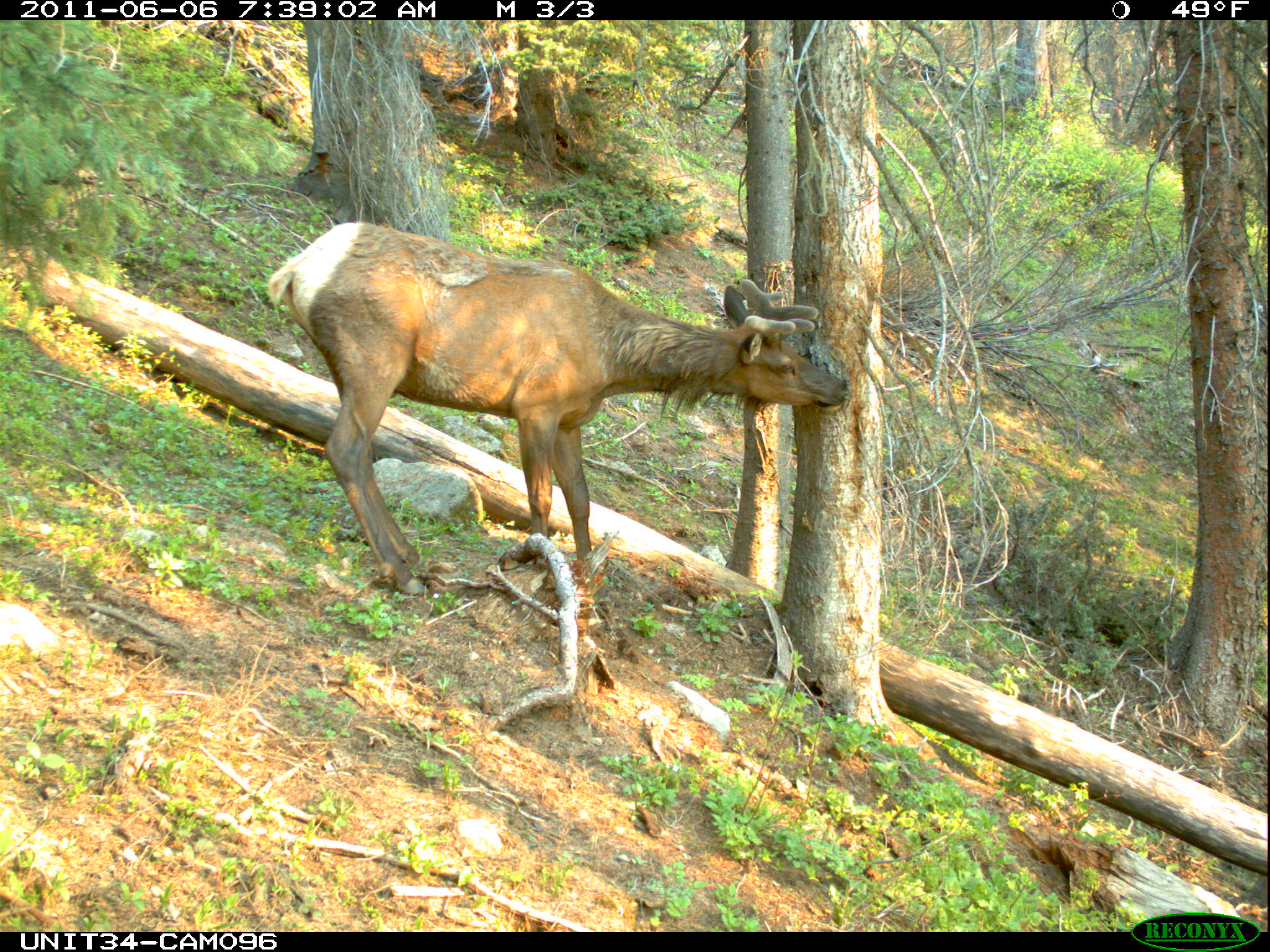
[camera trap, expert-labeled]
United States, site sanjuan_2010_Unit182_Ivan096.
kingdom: Animalia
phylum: Chordata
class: Mammalia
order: Artiodactyla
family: Cervidae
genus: Cervus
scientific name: Cervus elaphus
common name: red deer